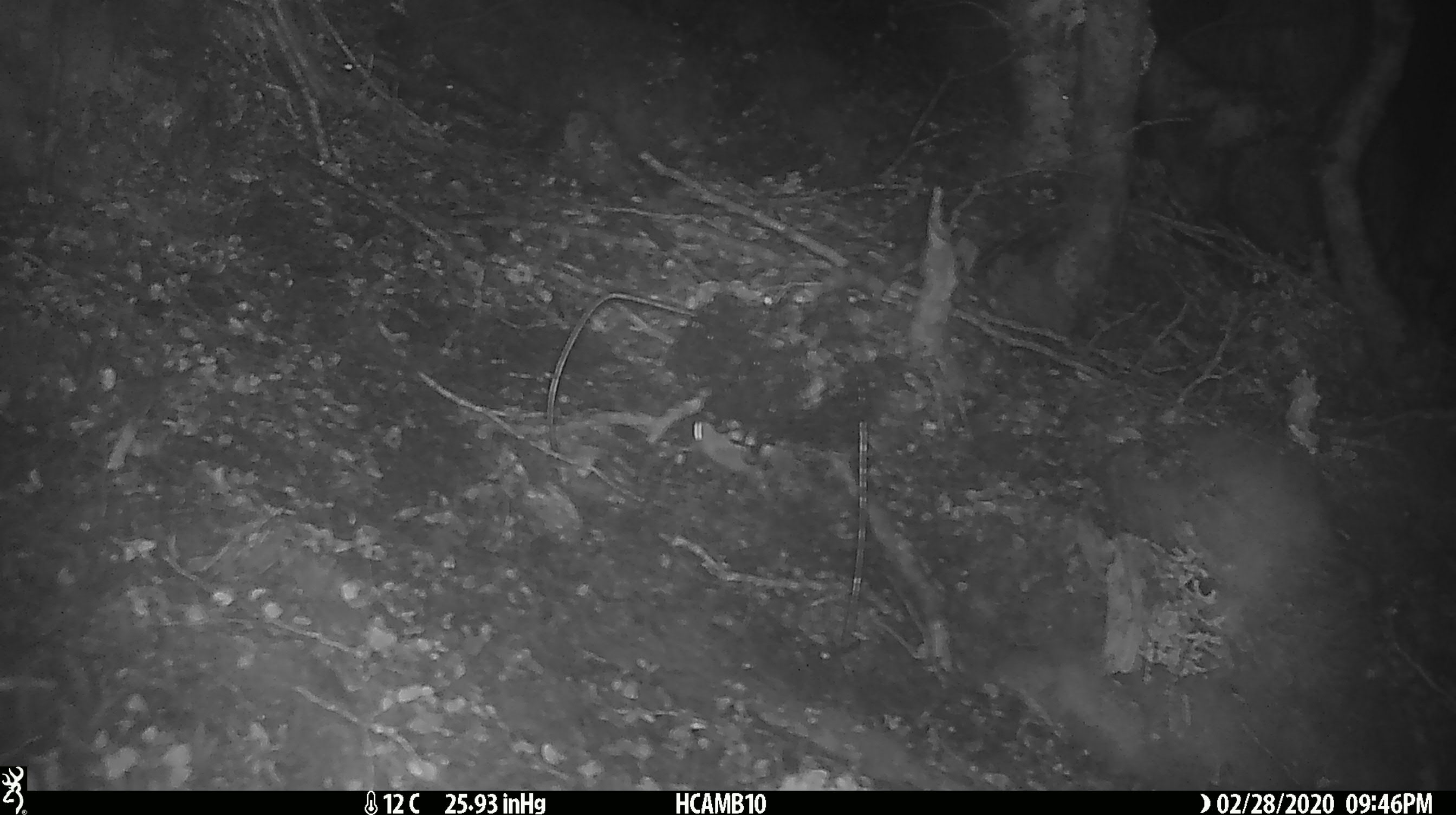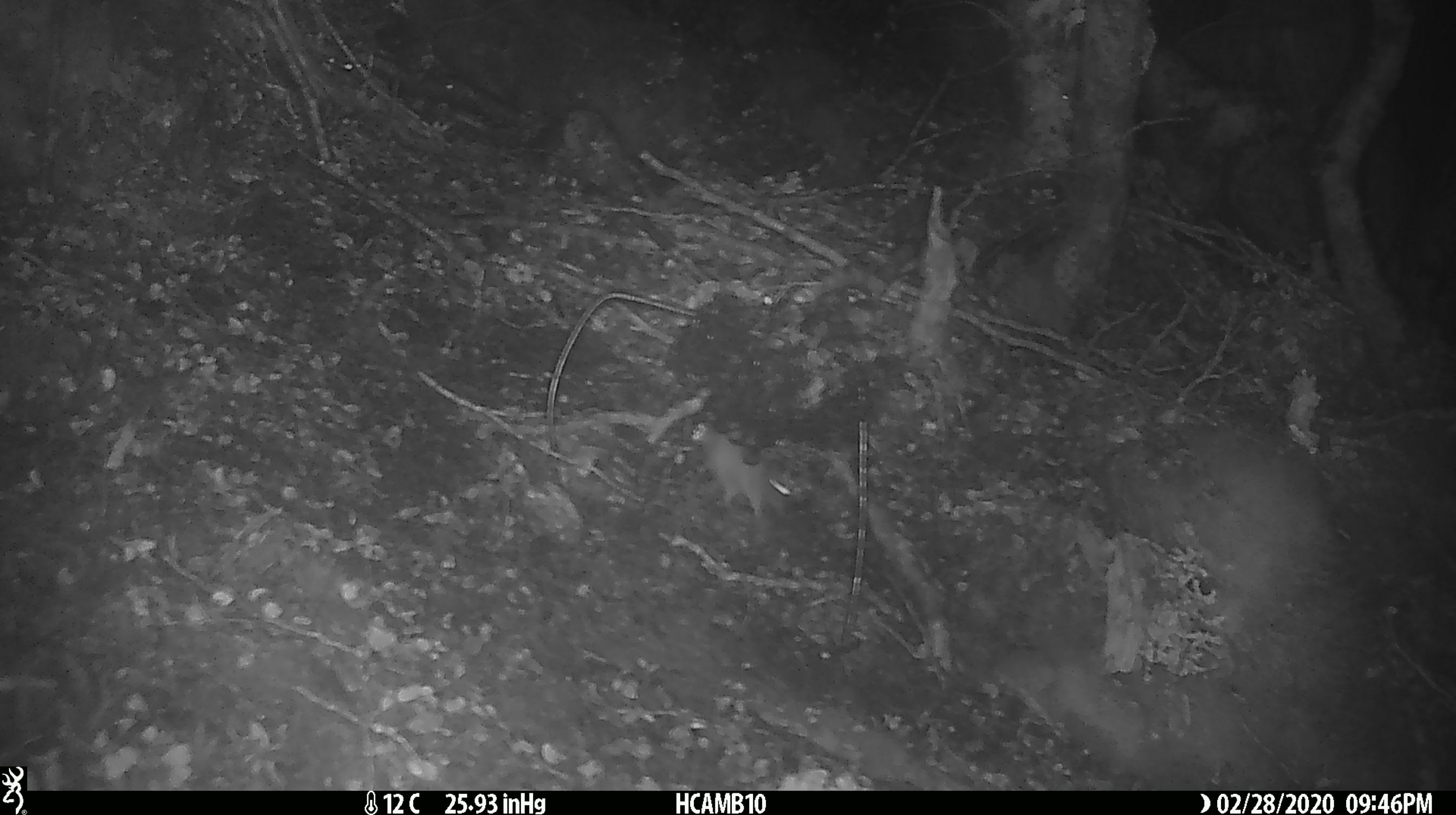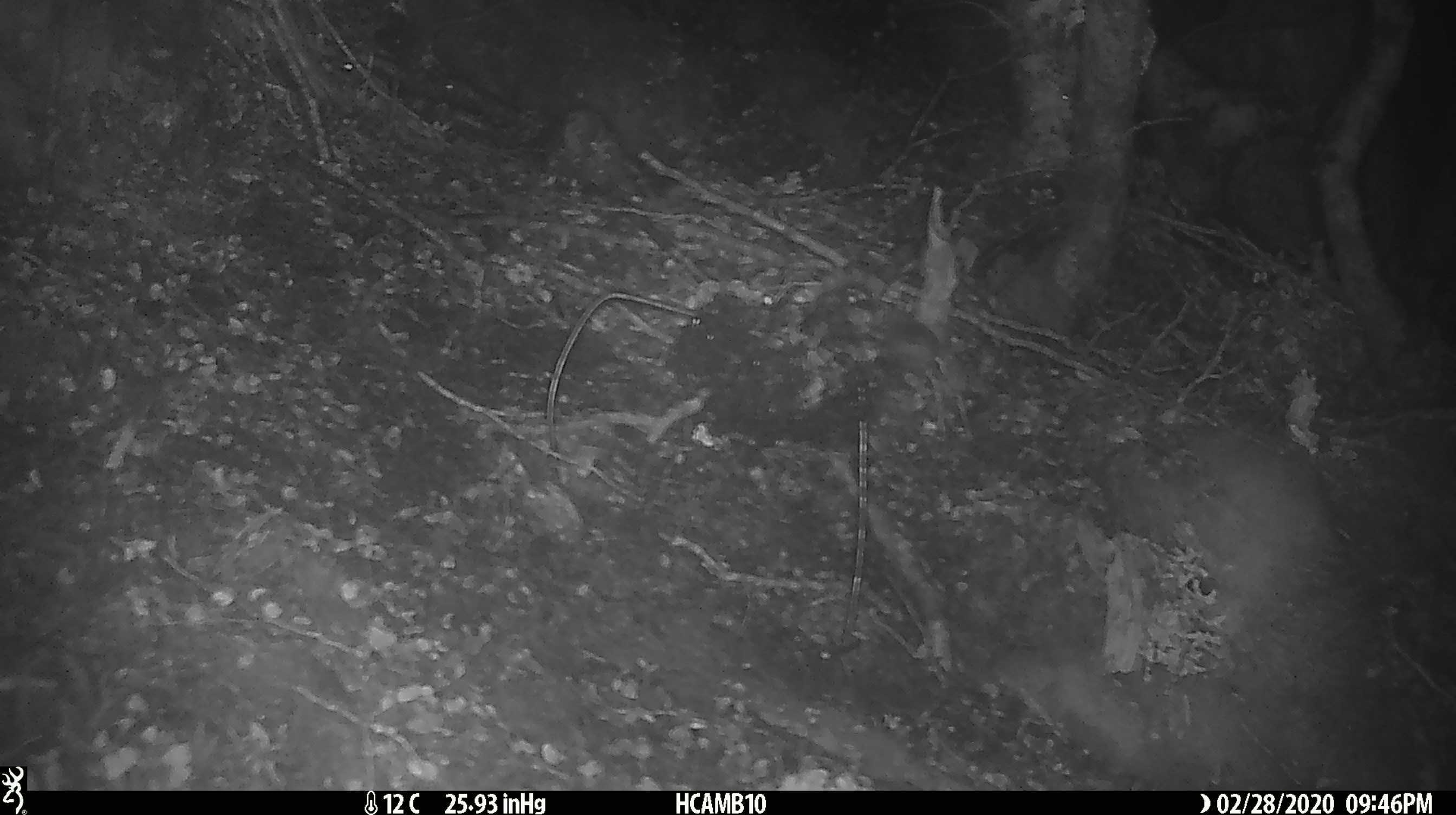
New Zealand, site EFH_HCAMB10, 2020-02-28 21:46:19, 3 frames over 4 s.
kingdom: Animalia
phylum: Chordata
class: Mammalia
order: Rodentia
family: Muridae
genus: Mus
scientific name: Mus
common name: mouse